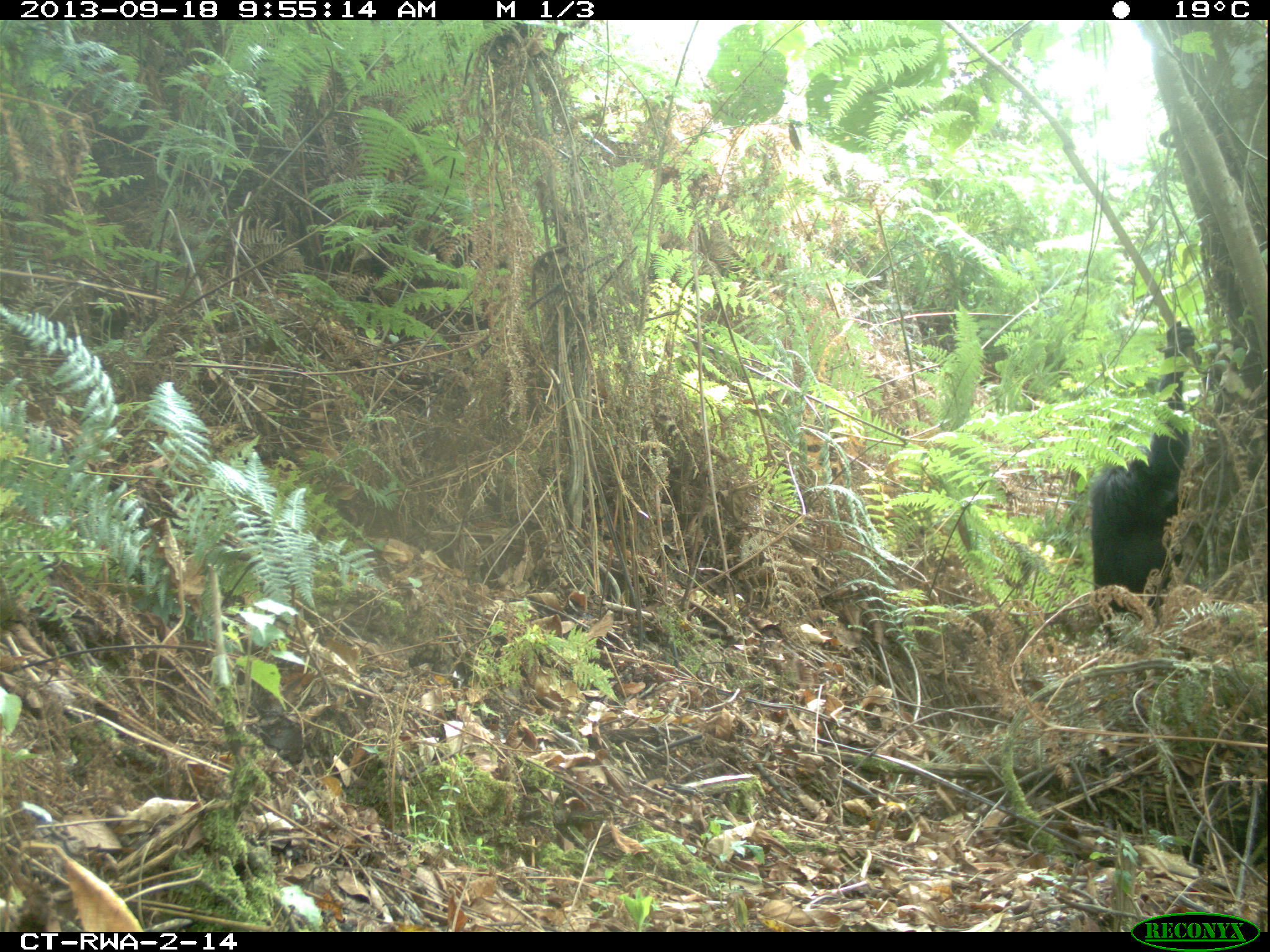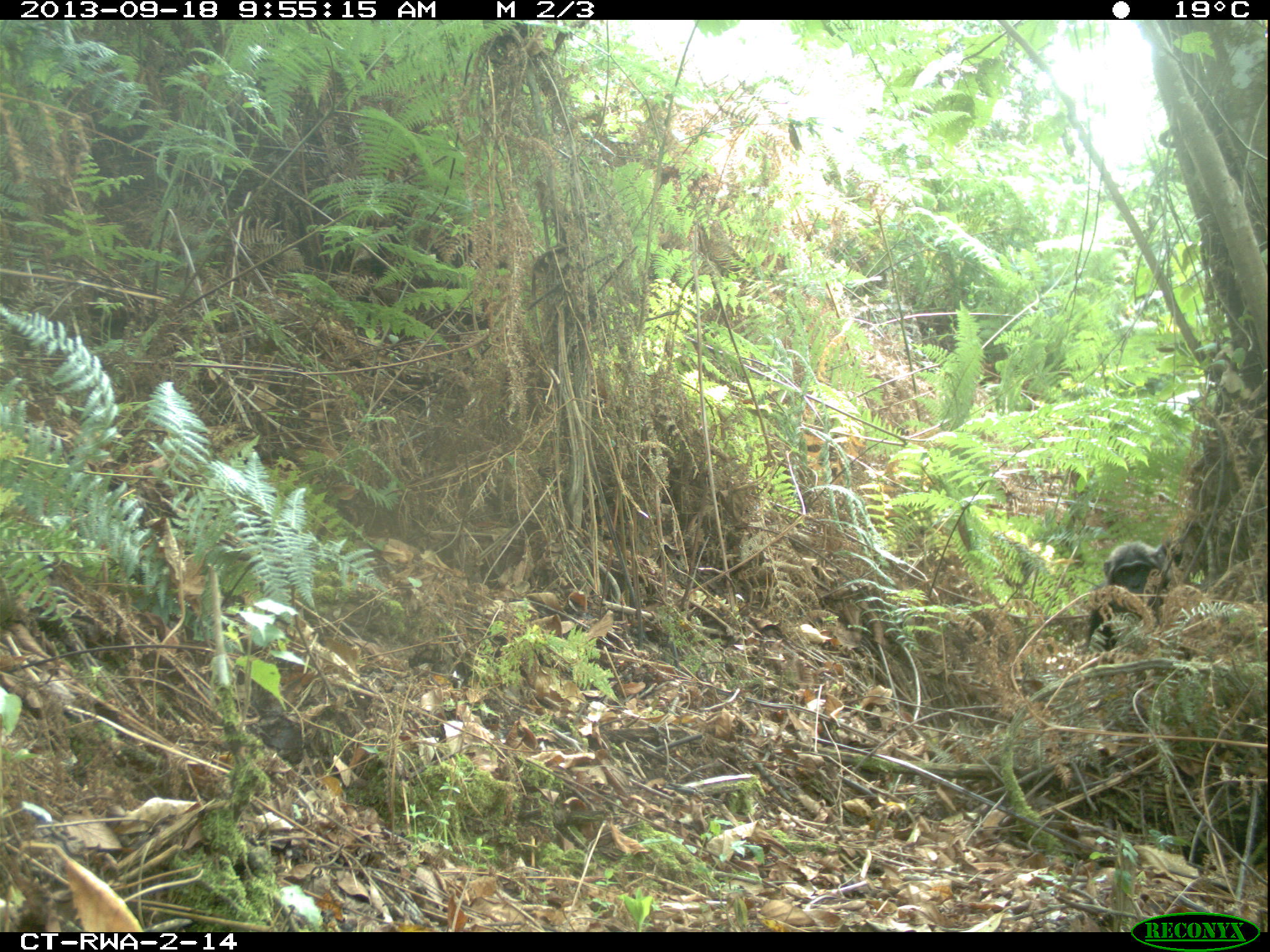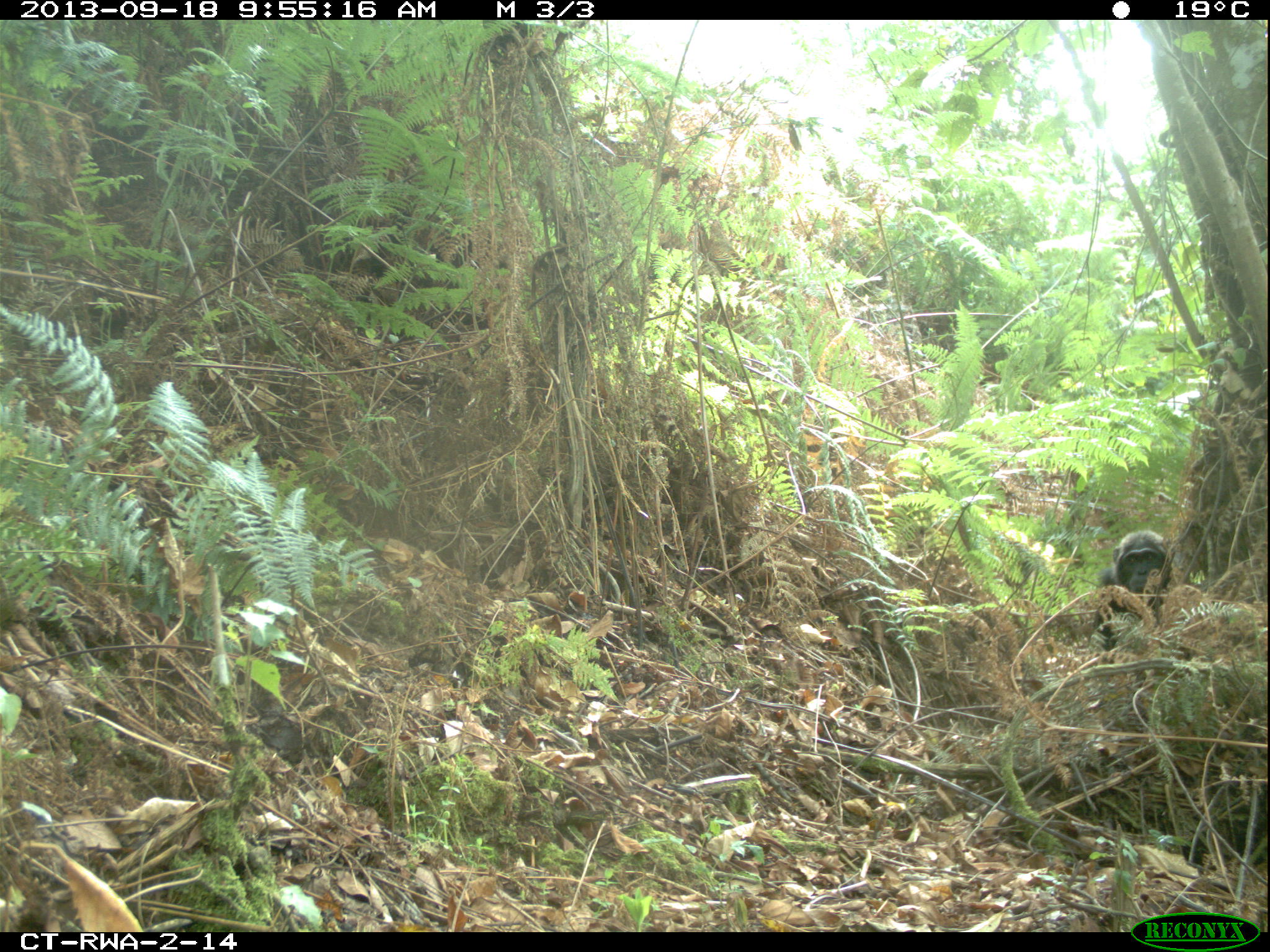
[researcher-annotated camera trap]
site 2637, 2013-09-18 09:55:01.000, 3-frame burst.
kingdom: Animalia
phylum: Chordata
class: Mammalia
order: Primates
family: Hominidae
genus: Pan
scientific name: Pan troglodytes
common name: chimpanzee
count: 1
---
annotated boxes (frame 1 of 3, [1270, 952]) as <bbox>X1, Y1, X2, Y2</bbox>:
pan troglodytes: <bbox>1087, 319, 1205, 646</bbox>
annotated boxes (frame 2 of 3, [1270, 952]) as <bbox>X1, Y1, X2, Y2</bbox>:
pan troglodytes: <bbox>1072, 536, 1204, 652</bbox>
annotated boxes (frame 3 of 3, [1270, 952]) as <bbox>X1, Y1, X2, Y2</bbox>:
pan troglodytes: <bbox>1091, 527, 1186, 673</bbox>